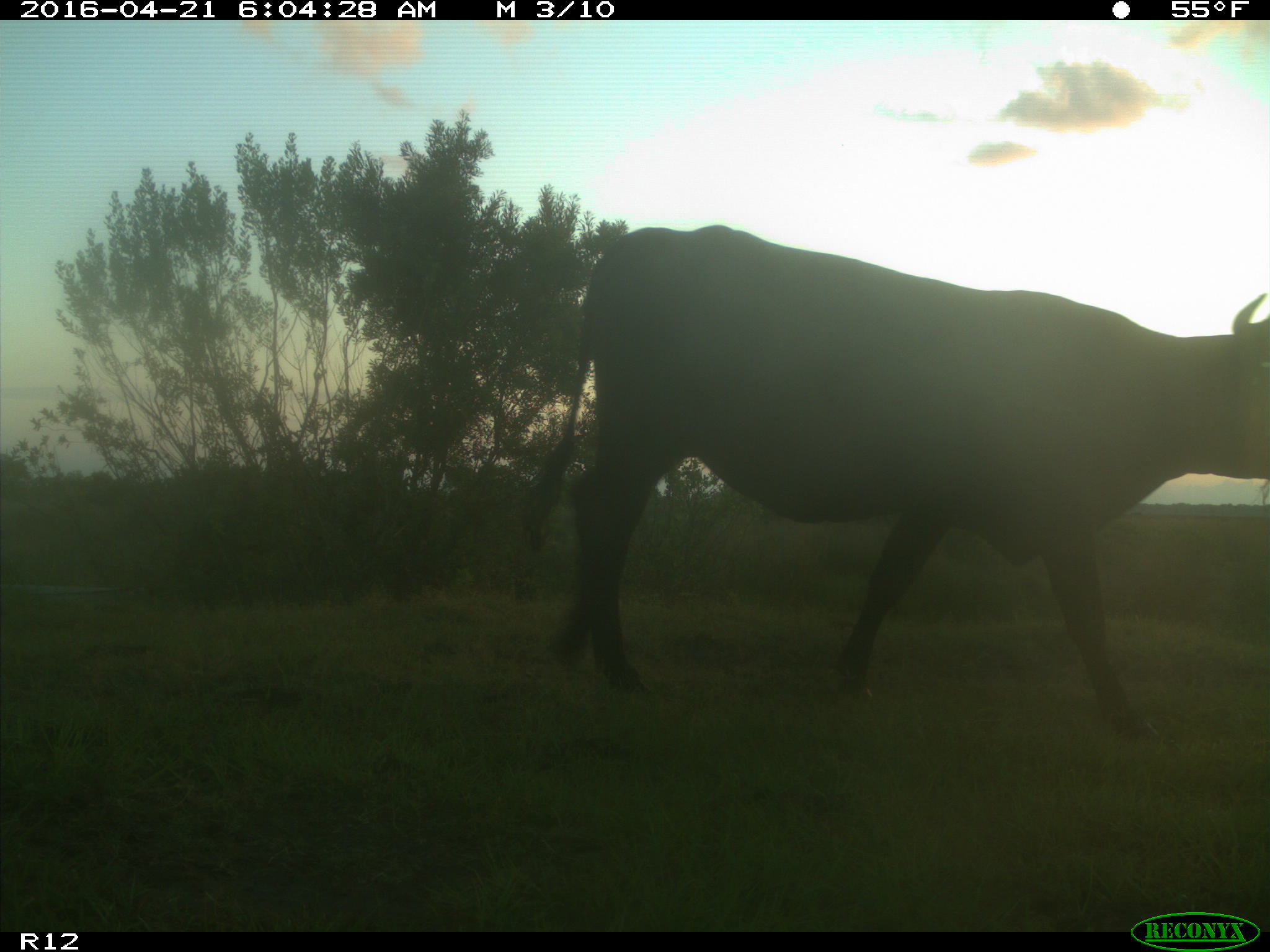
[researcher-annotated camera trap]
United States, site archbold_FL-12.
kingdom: Animalia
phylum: Chordata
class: Mammalia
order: Artiodactyla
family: Bovidae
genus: Bos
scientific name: Bos taurus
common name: domestic cow